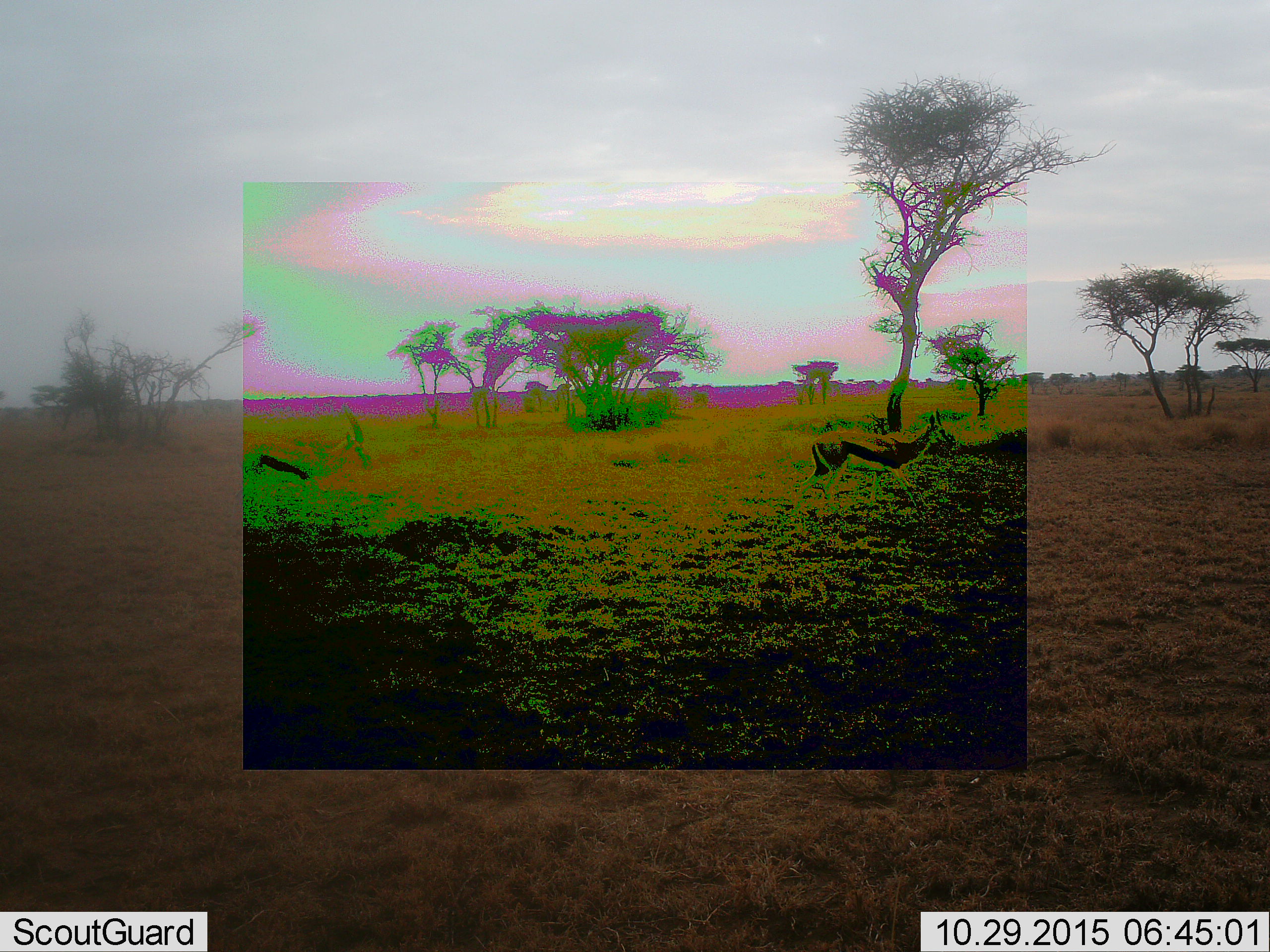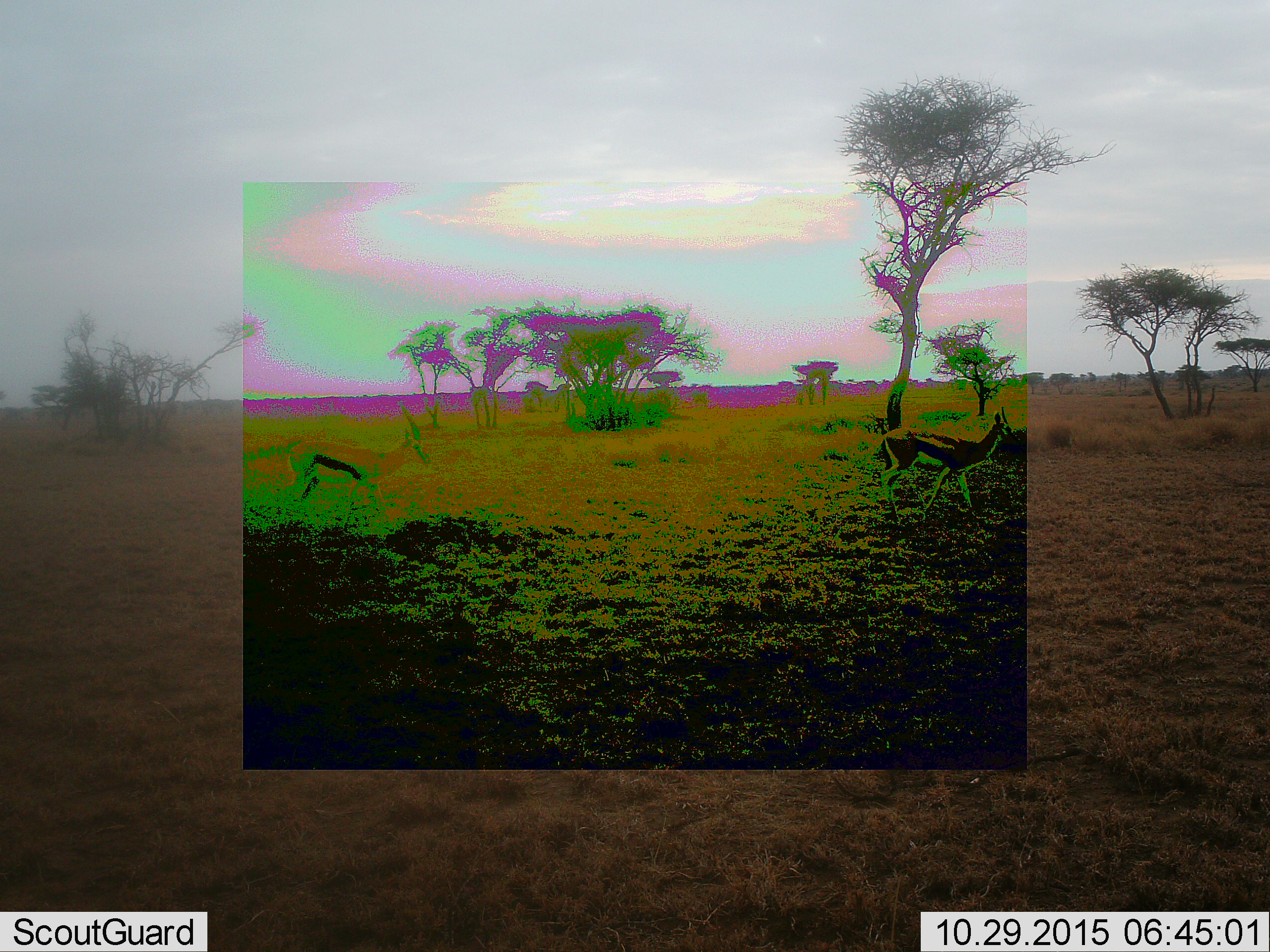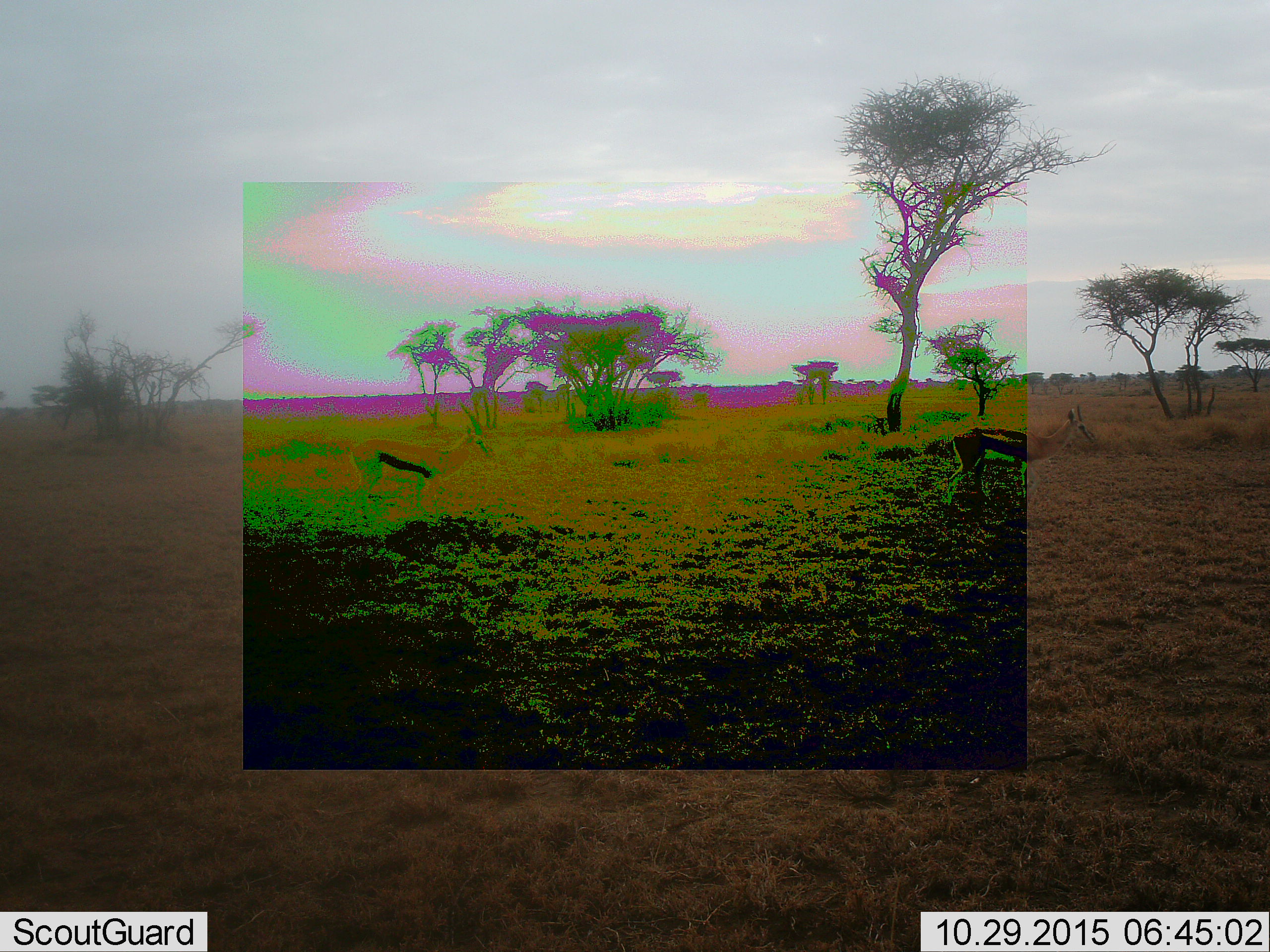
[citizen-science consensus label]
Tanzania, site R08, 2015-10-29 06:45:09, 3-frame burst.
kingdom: Animalia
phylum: Chordata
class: Mammalia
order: Artiodactyla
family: Bovidae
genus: Eudorcas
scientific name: Eudorcas thomsonii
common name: thomson's gazelle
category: gazellethomsons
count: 2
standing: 29%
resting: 0%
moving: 71%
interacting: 0%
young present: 0%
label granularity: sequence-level